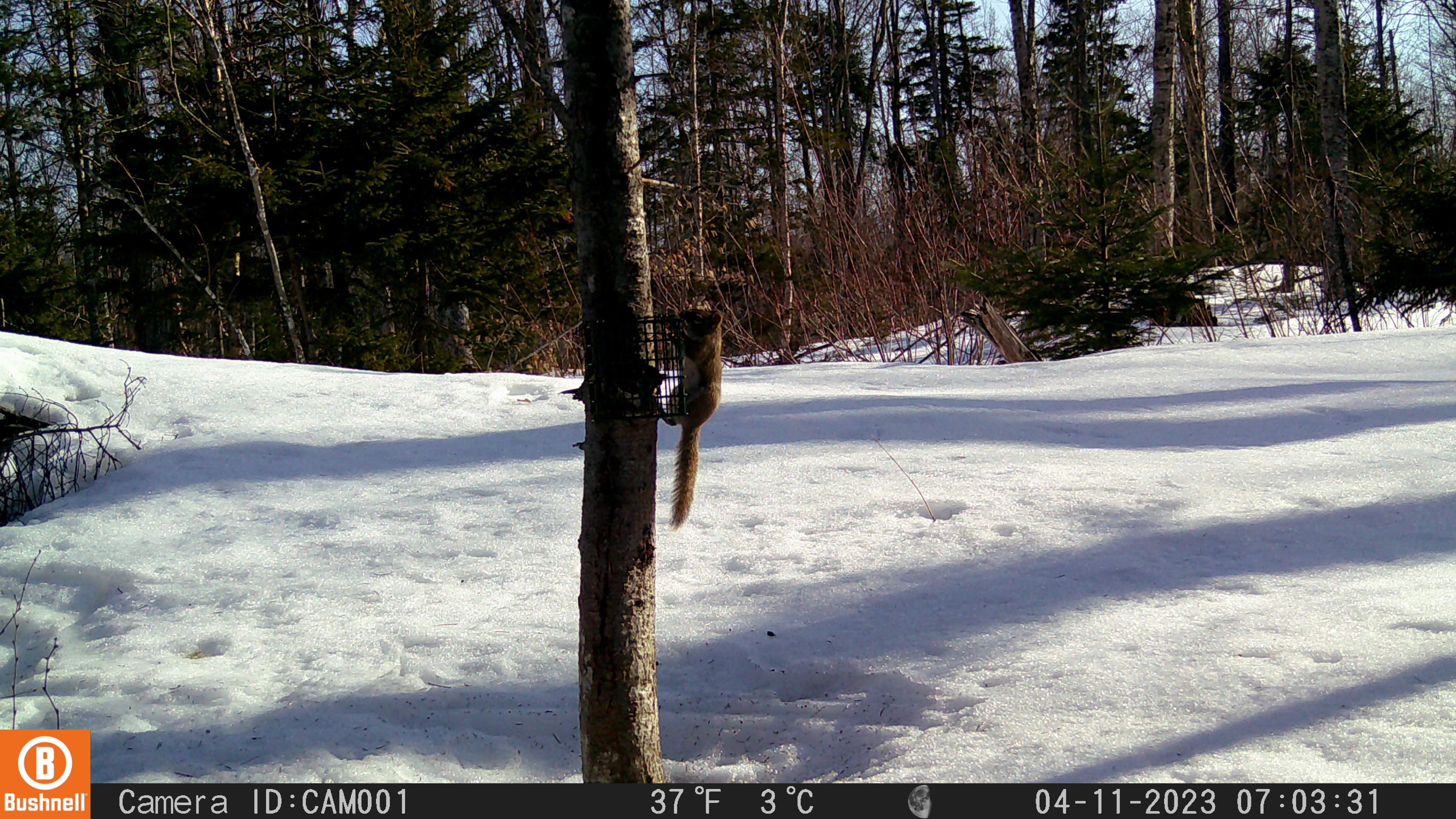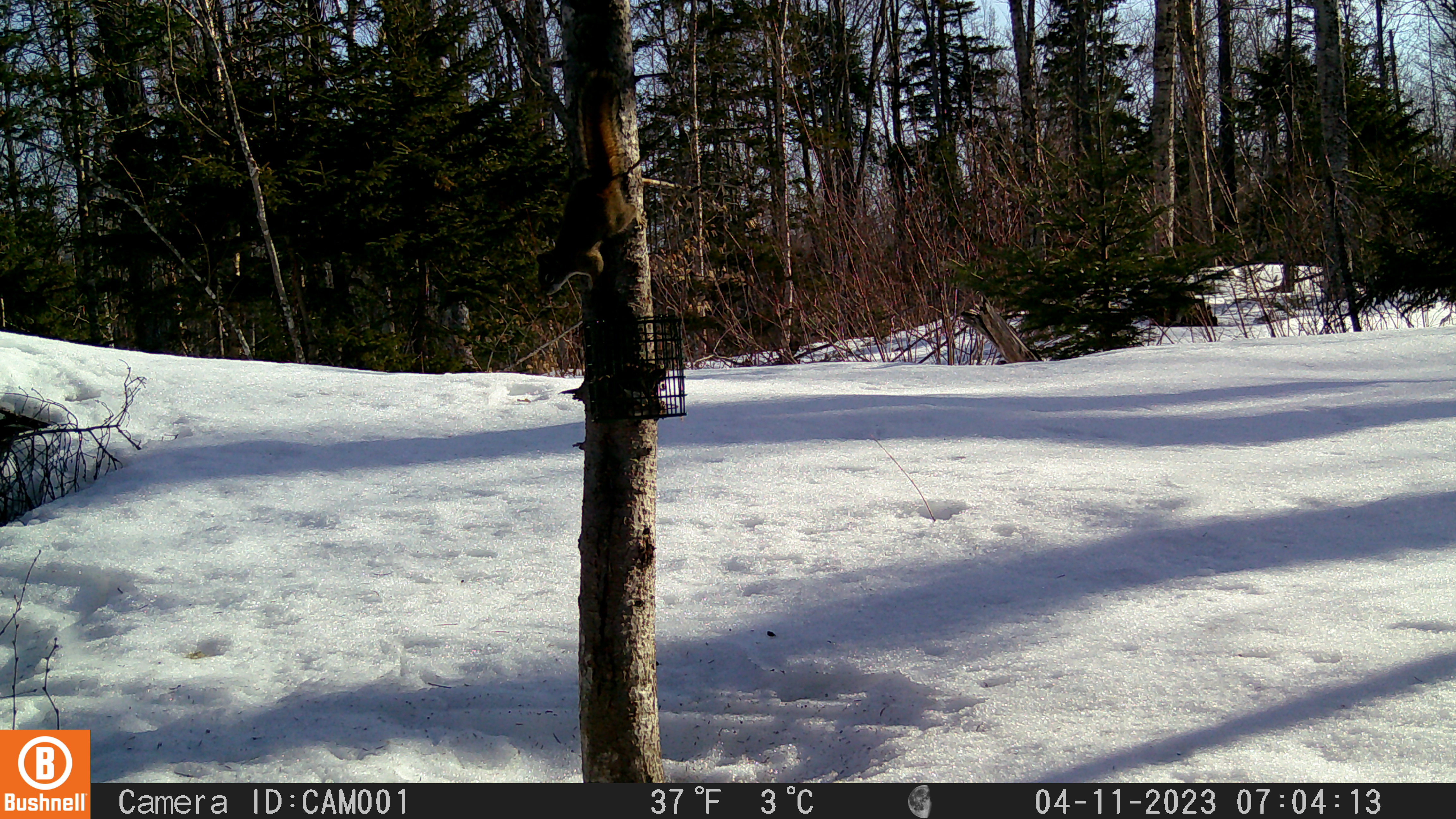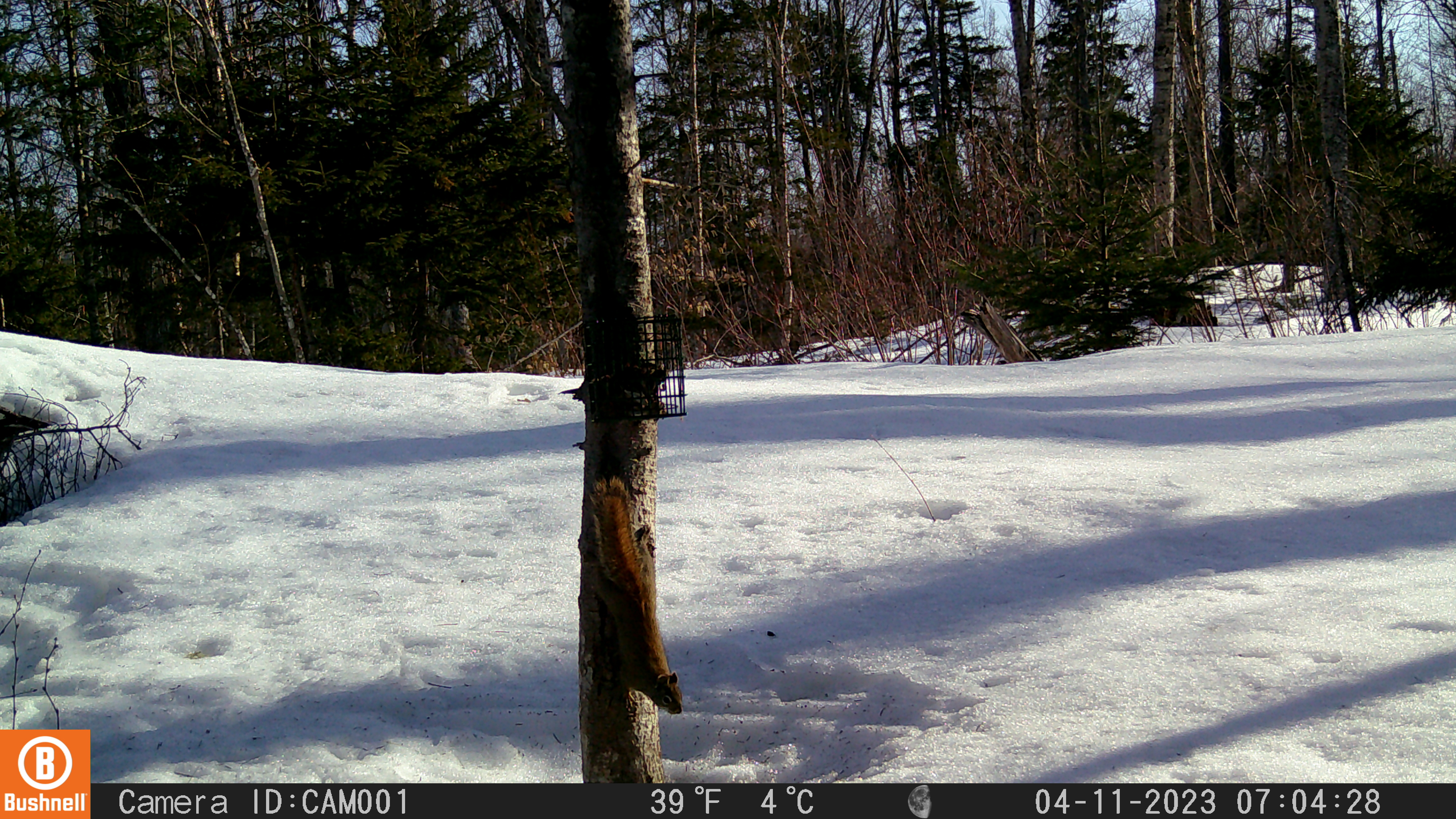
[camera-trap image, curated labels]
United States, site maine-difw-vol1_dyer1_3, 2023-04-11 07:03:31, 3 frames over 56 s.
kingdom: Animalia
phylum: Chordata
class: Mammalia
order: Rodentia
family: Sciuridae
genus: Tamiasciurus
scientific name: Tamiasciurus hudsonicus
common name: red squirrel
Red squirrel (Tamiasciurus hudsonicus).